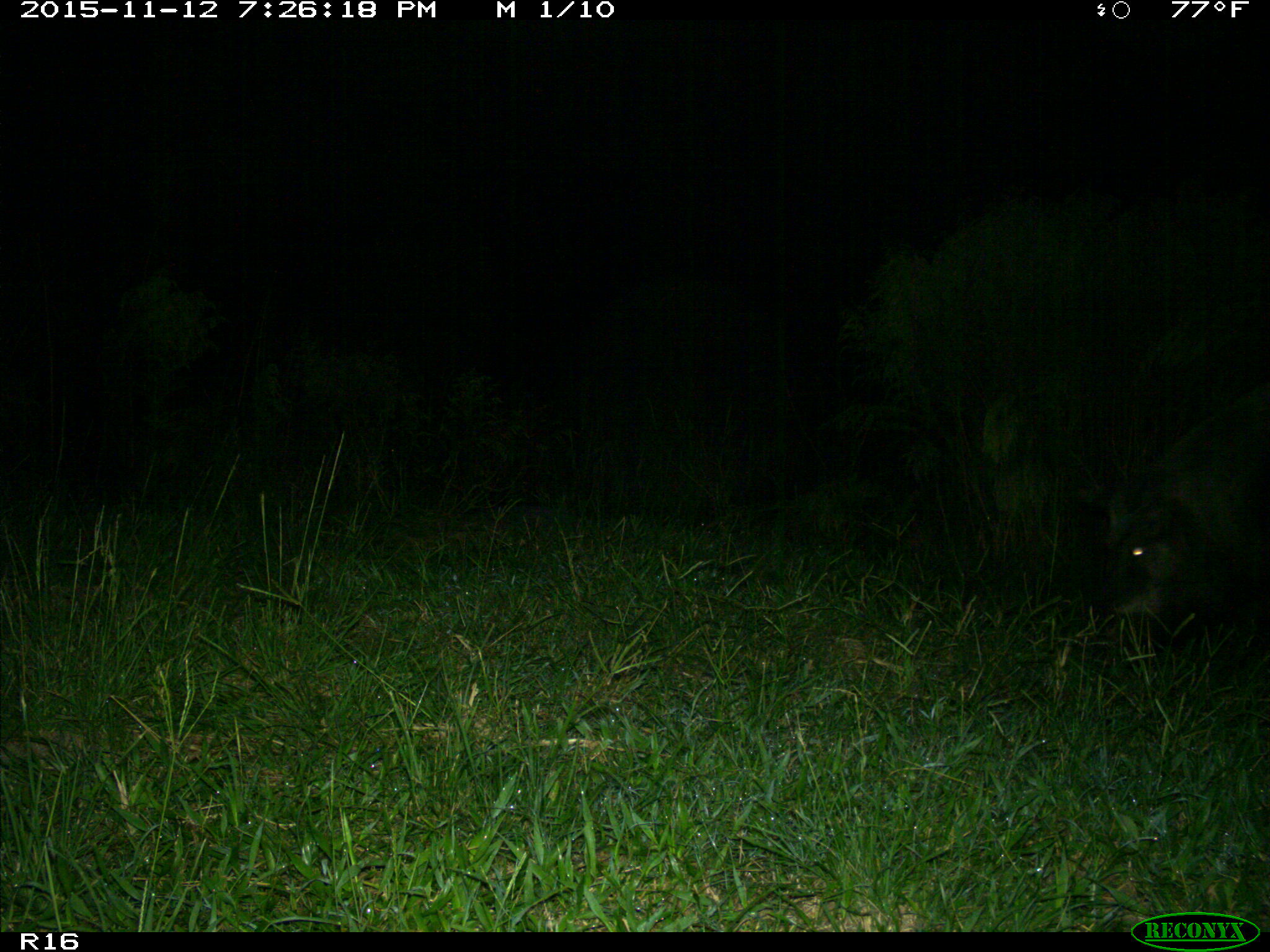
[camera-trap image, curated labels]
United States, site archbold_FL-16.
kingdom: Animalia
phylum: Chordata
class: Mammalia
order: Artiodactyla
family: Suidae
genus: Sus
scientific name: Sus scrofa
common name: wild boar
Sus scrofa (wild boar).